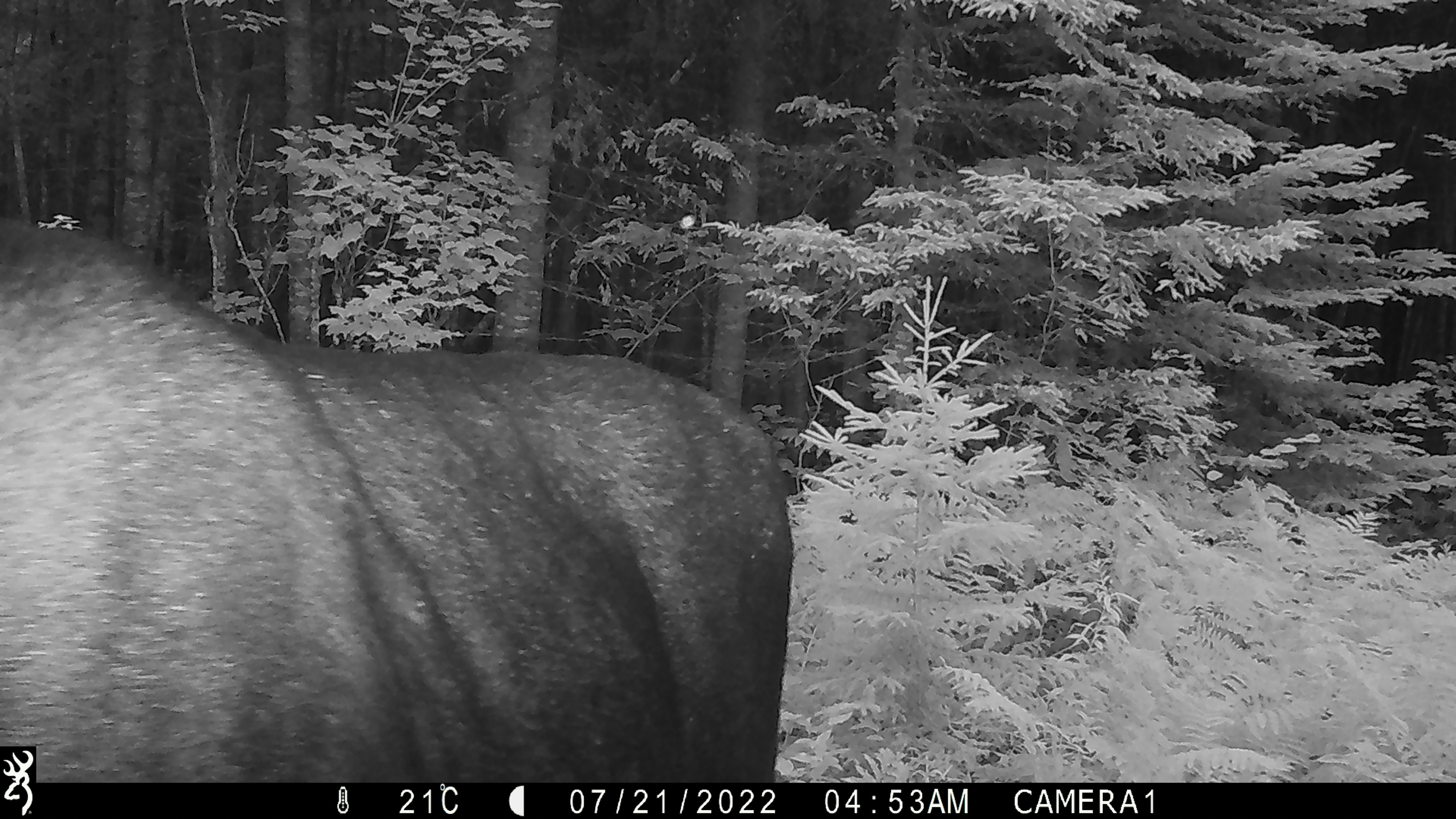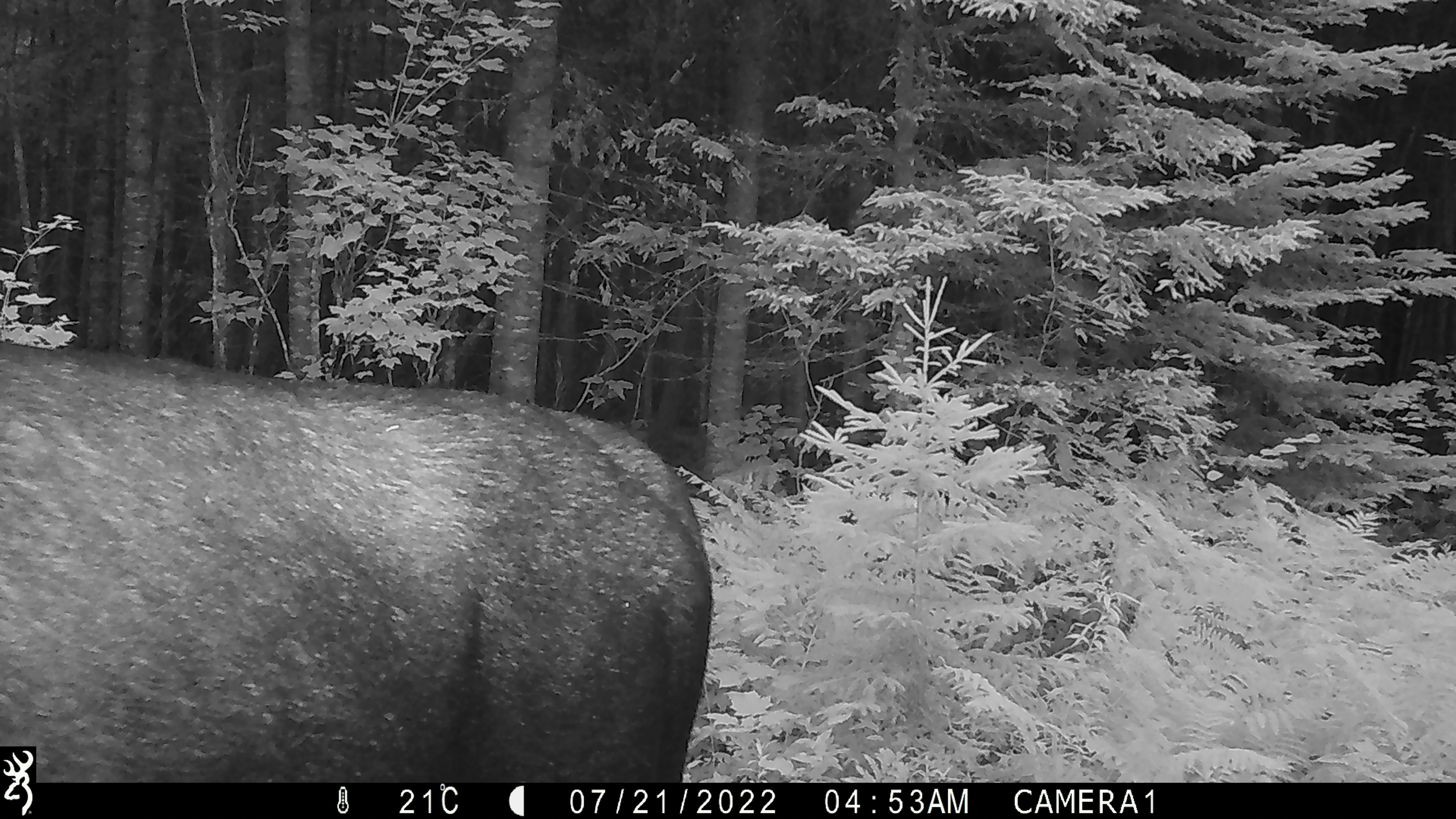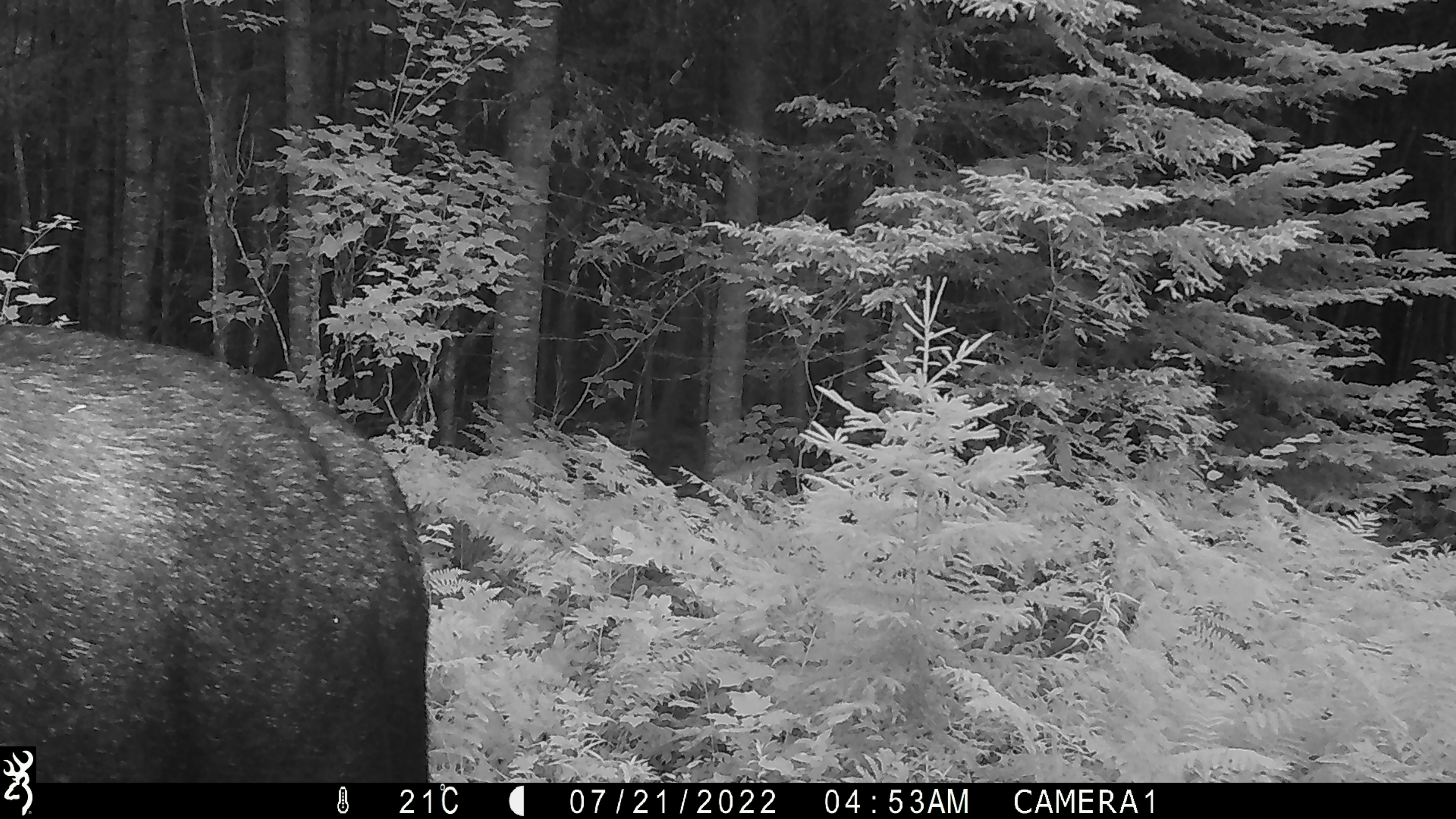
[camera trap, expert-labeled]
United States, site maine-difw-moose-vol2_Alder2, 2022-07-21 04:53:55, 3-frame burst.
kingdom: Animalia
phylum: Chordata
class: Mammalia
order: Artiodactyla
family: Cervidae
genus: Alces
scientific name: Alces alces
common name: moose